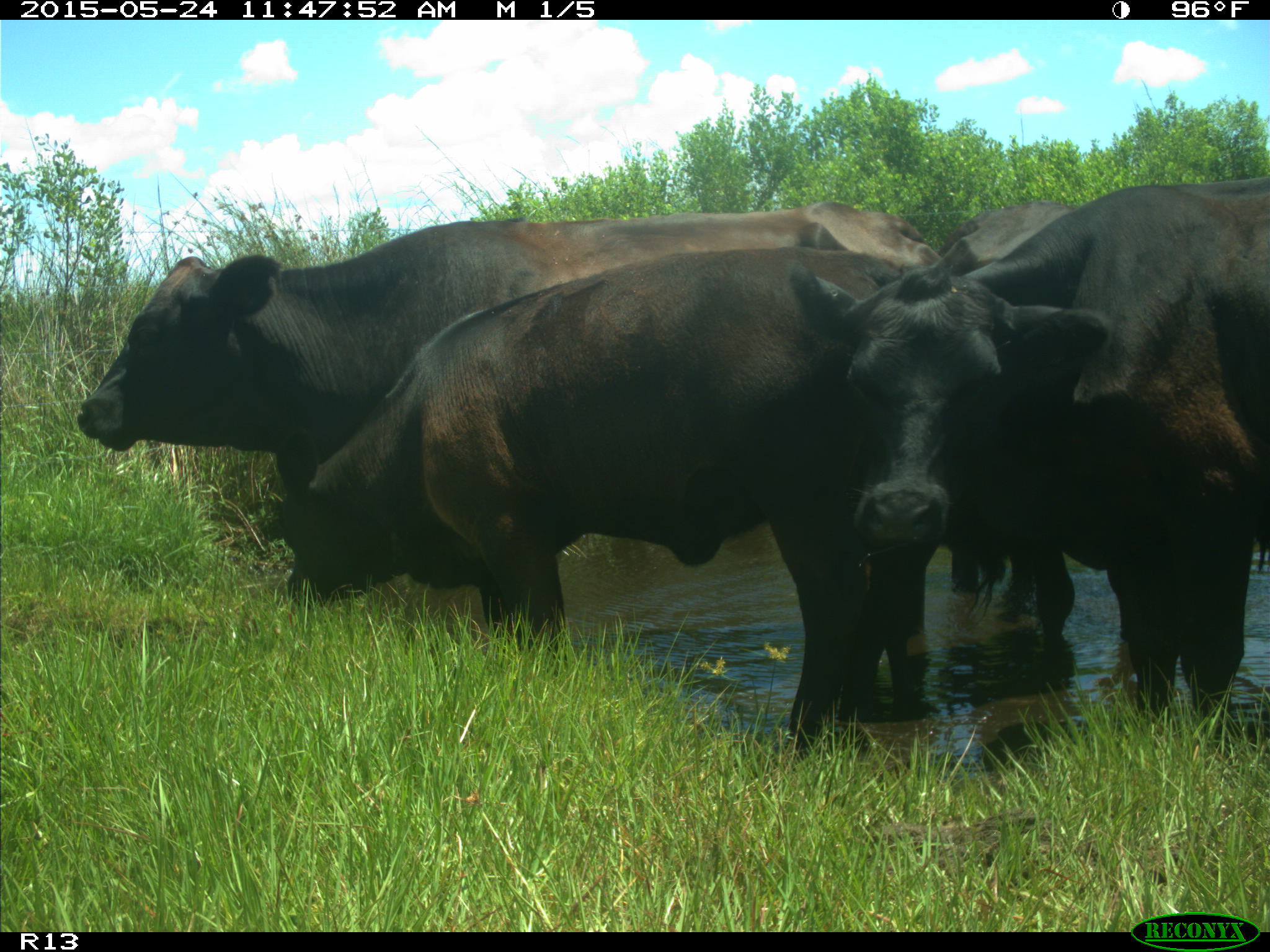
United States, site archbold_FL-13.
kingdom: Animalia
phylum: Chordata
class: Mammalia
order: Artiodactyla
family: Bovidae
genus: Bos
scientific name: Bos taurus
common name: domestic cow